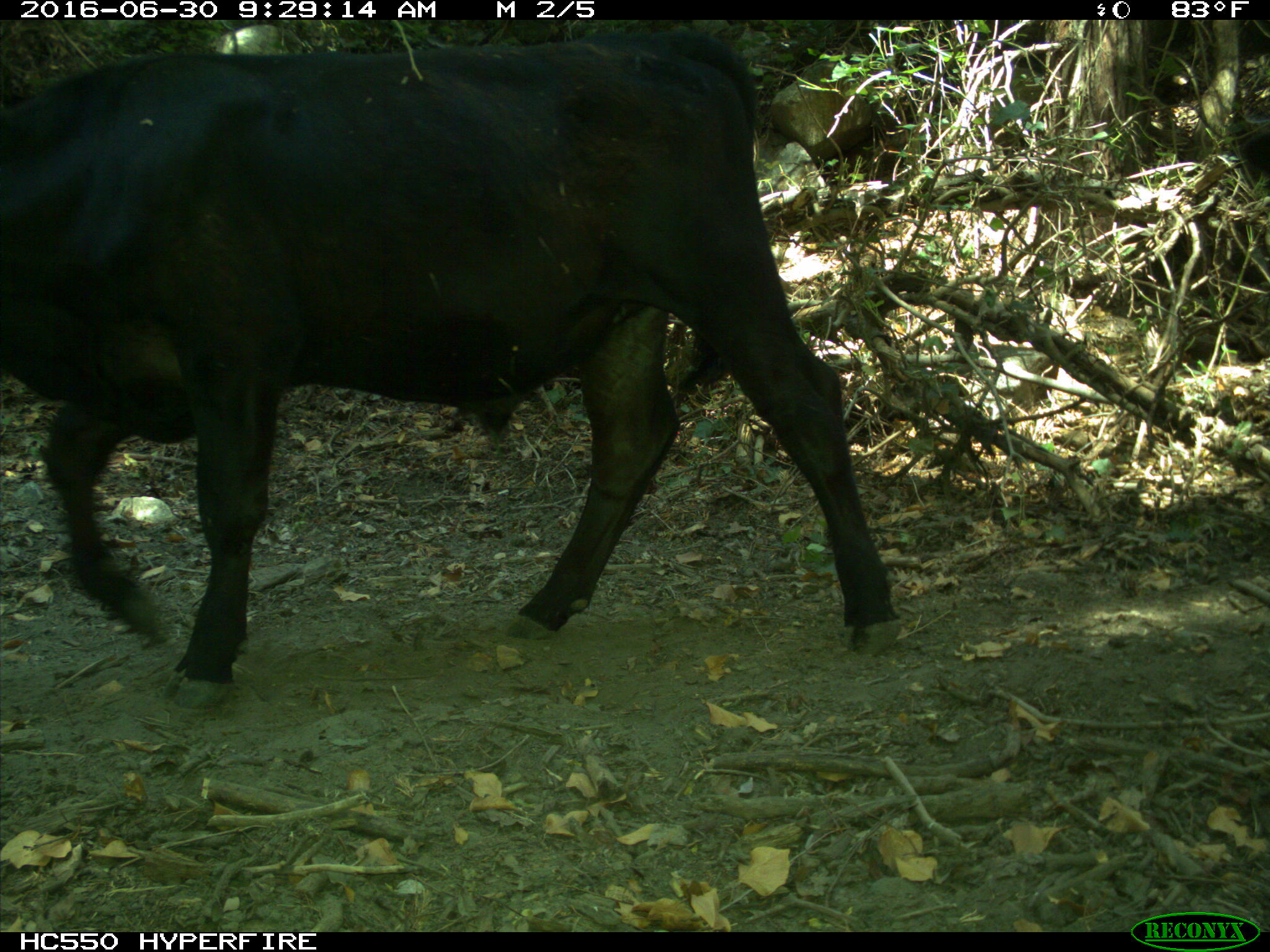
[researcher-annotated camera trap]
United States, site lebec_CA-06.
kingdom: Animalia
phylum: Chordata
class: Mammalia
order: Artiodactyla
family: Bovidae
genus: Bos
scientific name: Bos taurus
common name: domestic cow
Bos taurus (domestic cow).